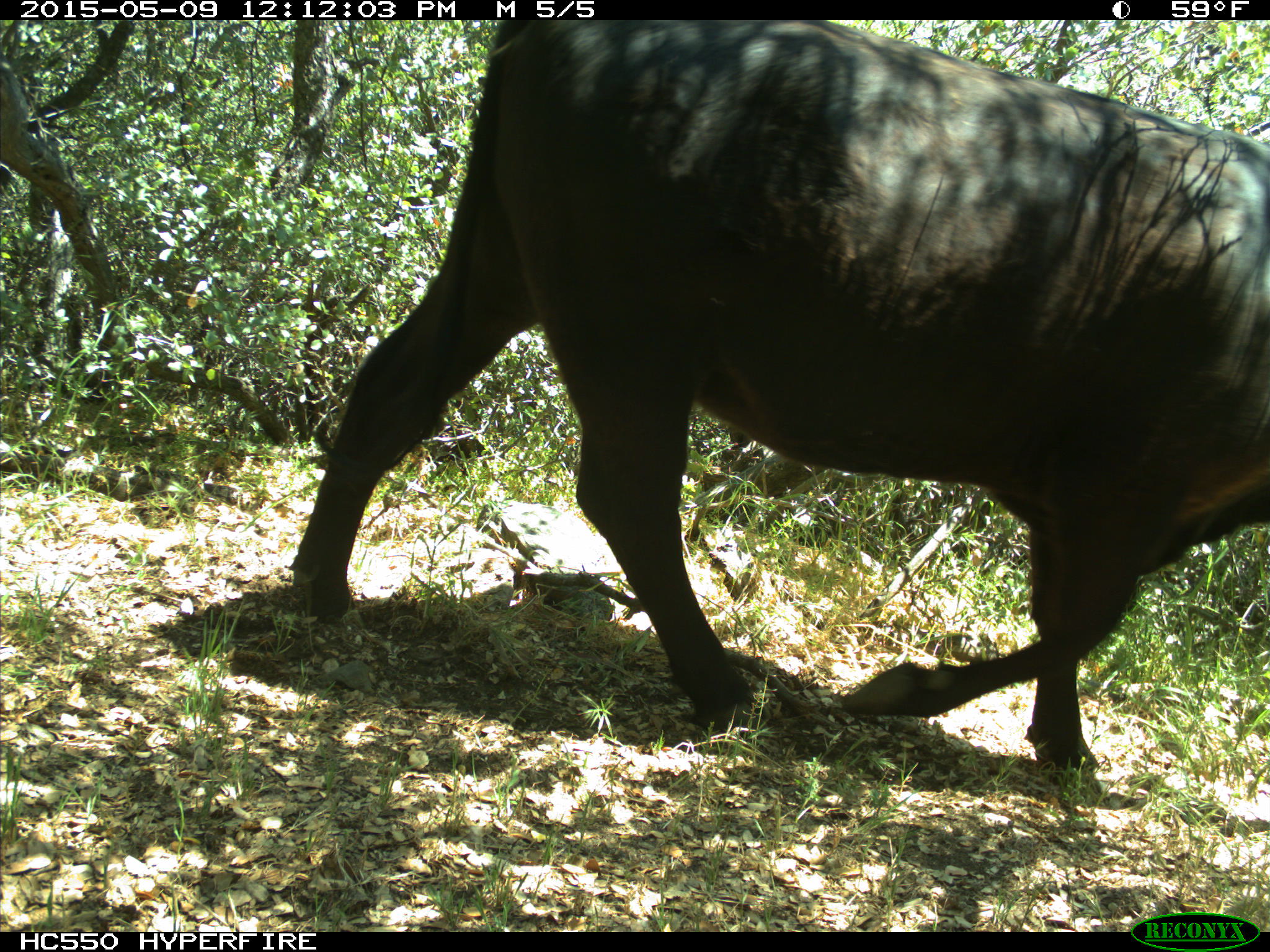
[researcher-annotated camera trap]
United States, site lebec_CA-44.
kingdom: Animalia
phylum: Chordata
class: Mammalia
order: Artiodactyla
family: Bovidae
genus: Bos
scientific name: Bos taurus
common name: domestic cow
Bos taurus (domestic cow).